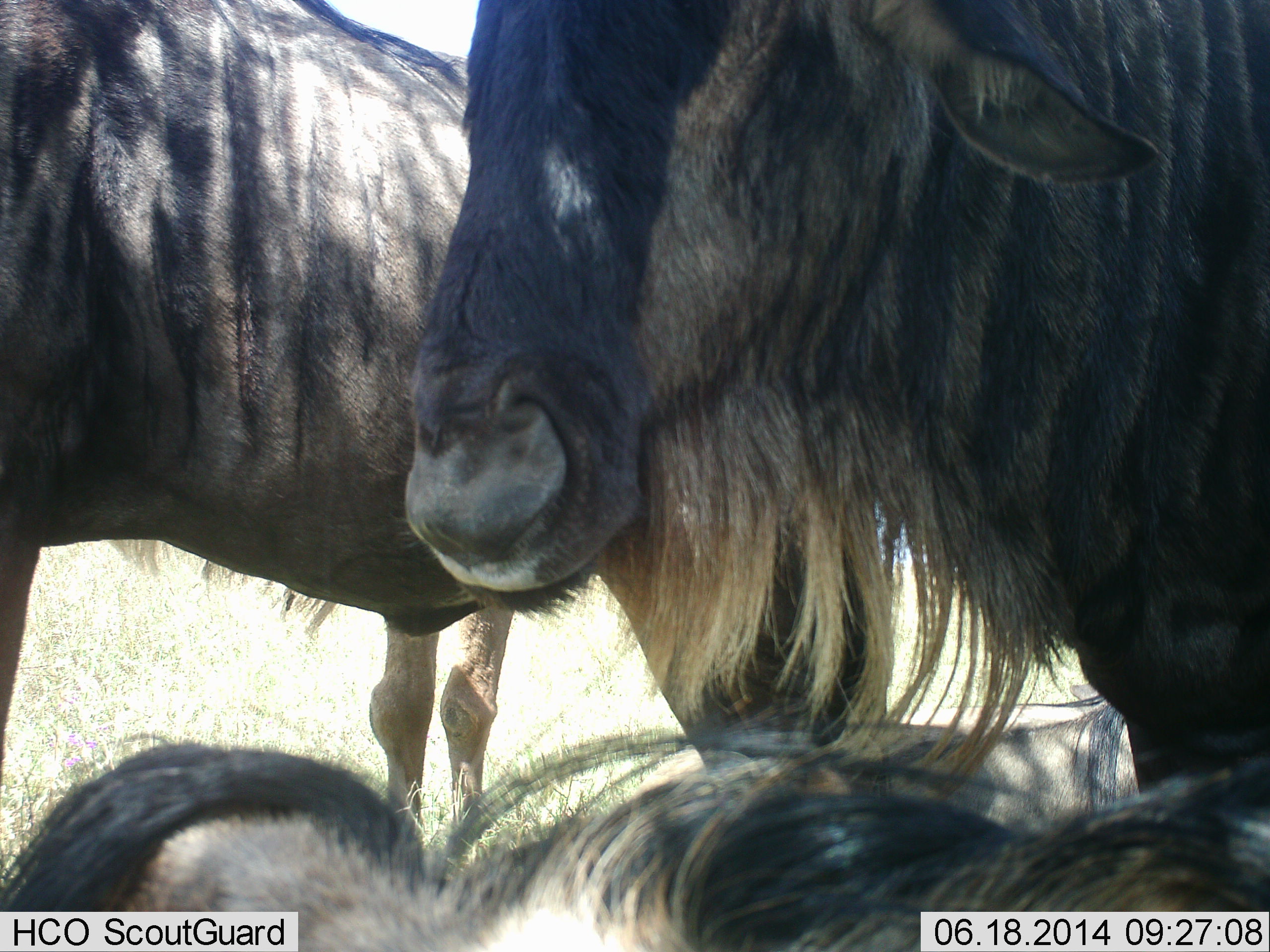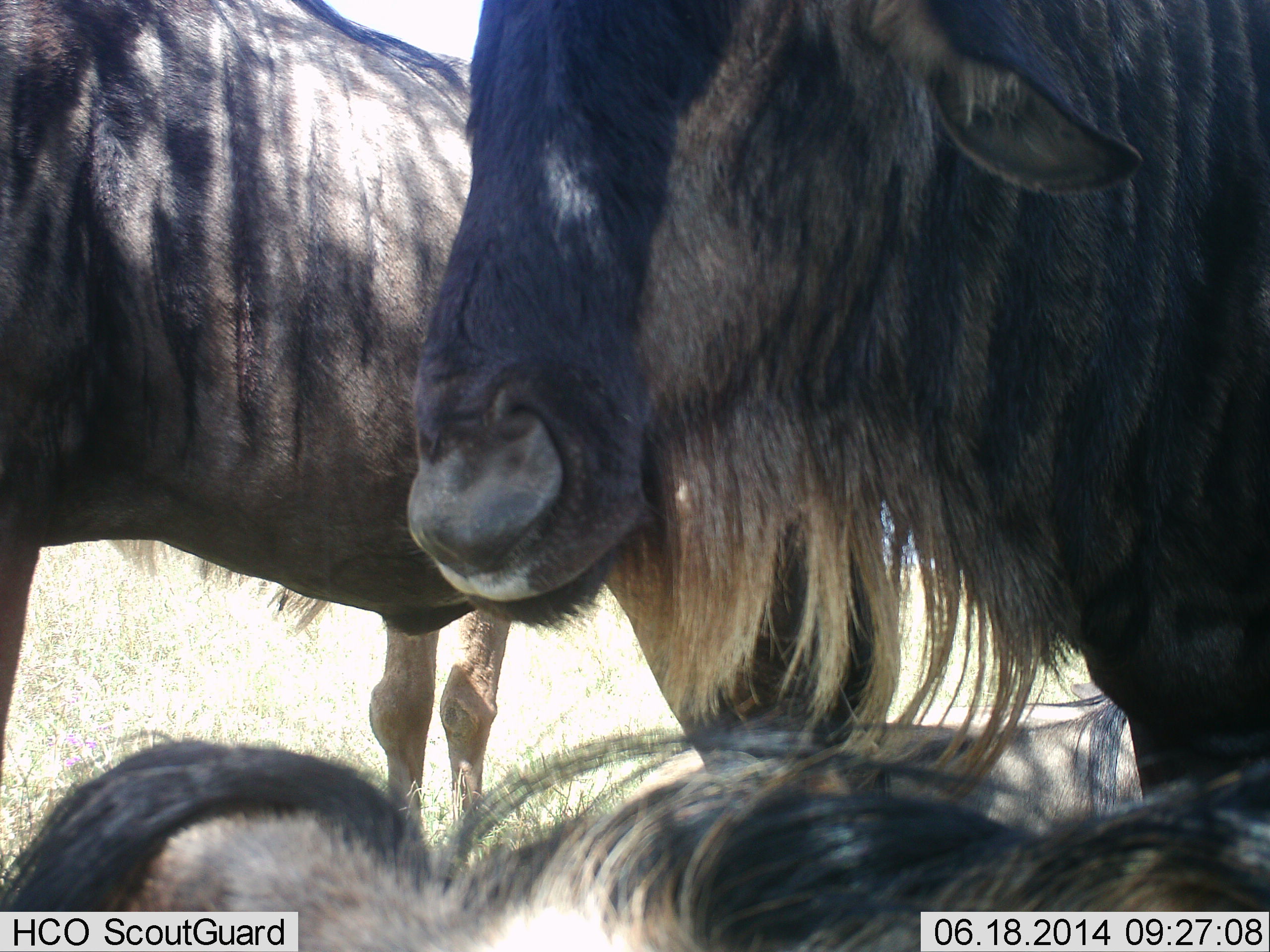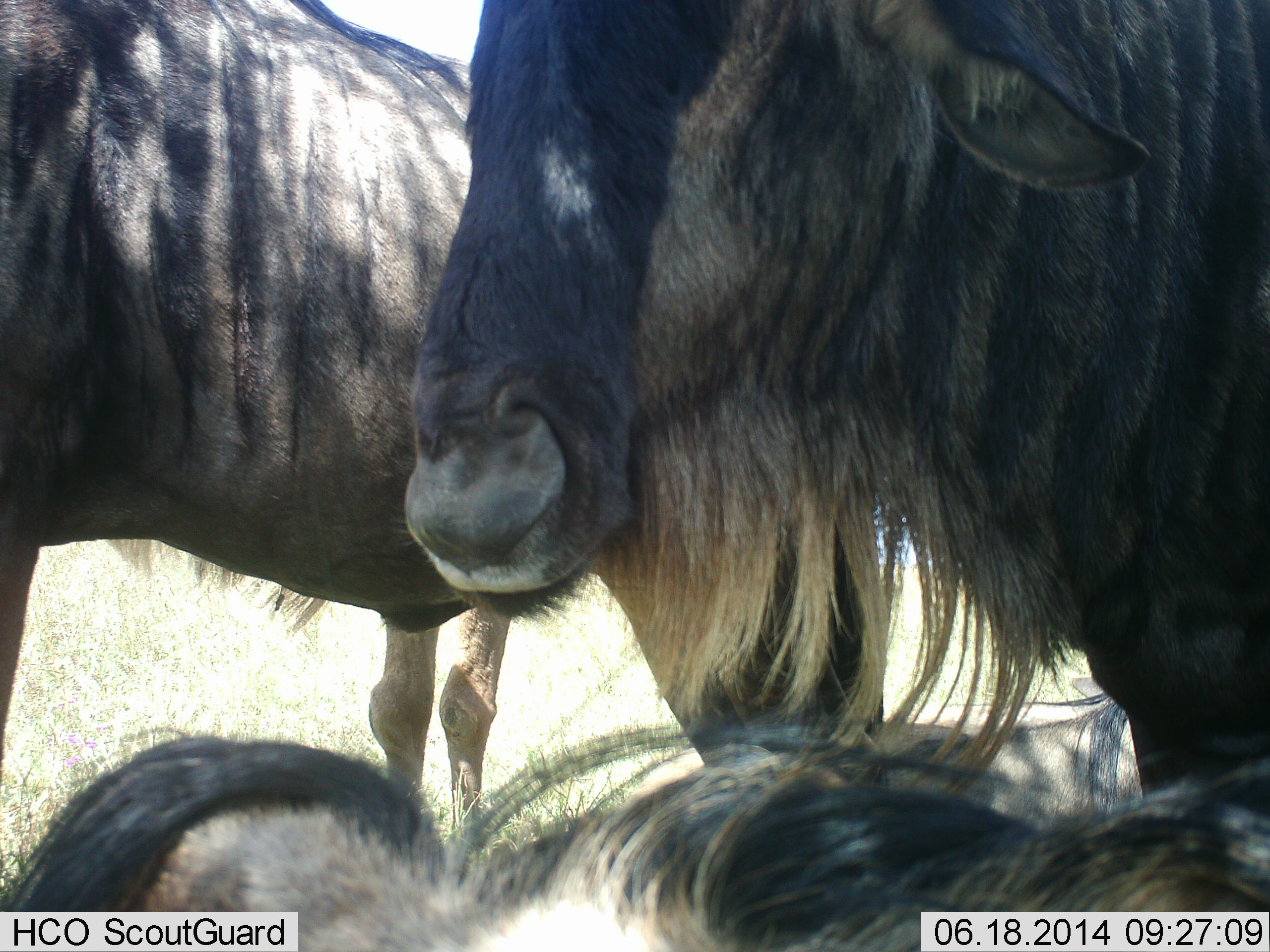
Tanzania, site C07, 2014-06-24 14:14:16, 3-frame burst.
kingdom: Animalia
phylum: Chordata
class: Mammalia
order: Artiodactyla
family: Bovidae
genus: Connochaetes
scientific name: Connochaetes taurinus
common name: blue wildebeest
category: wildebeest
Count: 3.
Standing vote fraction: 70%.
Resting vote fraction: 100%.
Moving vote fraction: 0%.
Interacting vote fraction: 0%.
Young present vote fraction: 0%.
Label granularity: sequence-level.